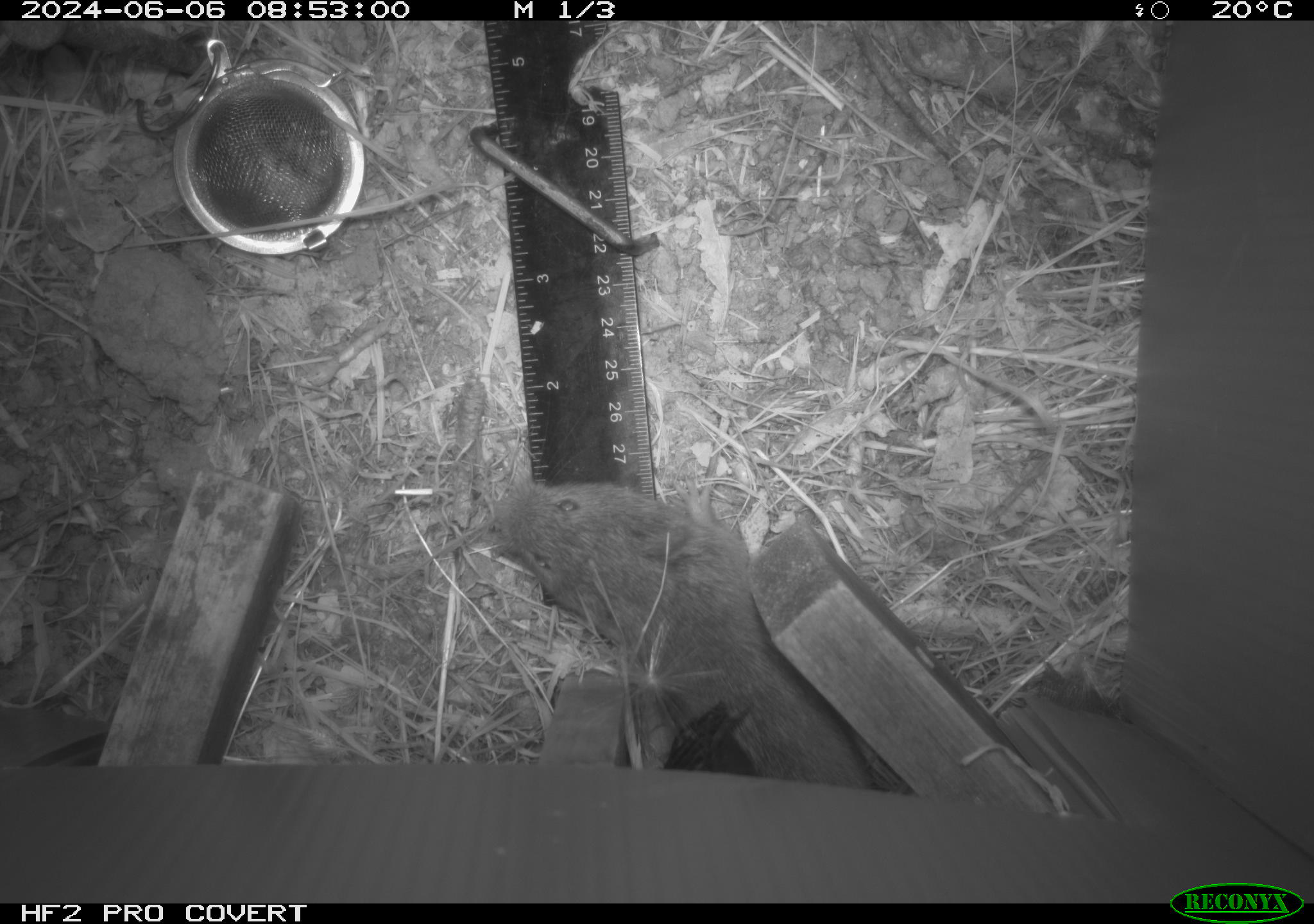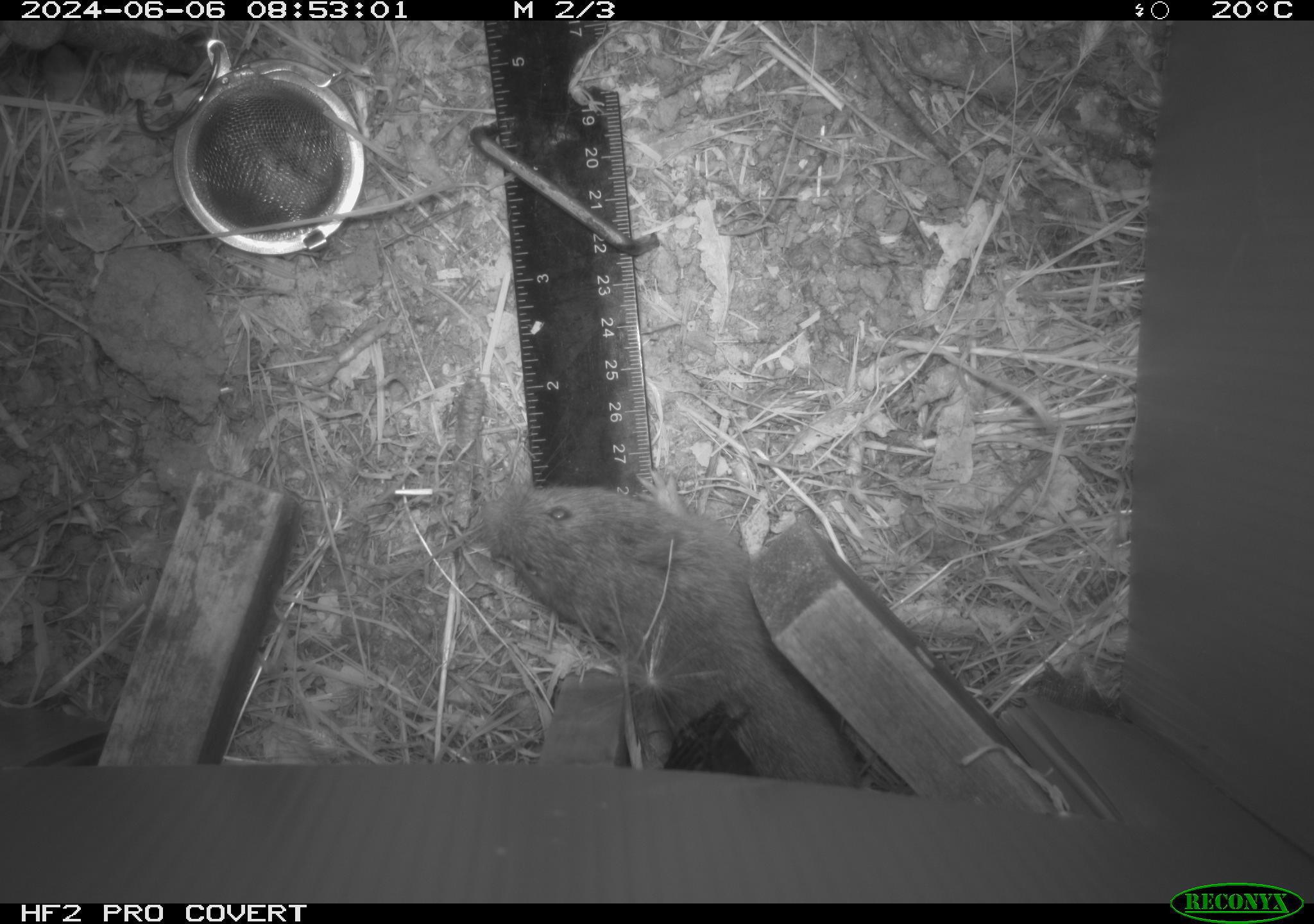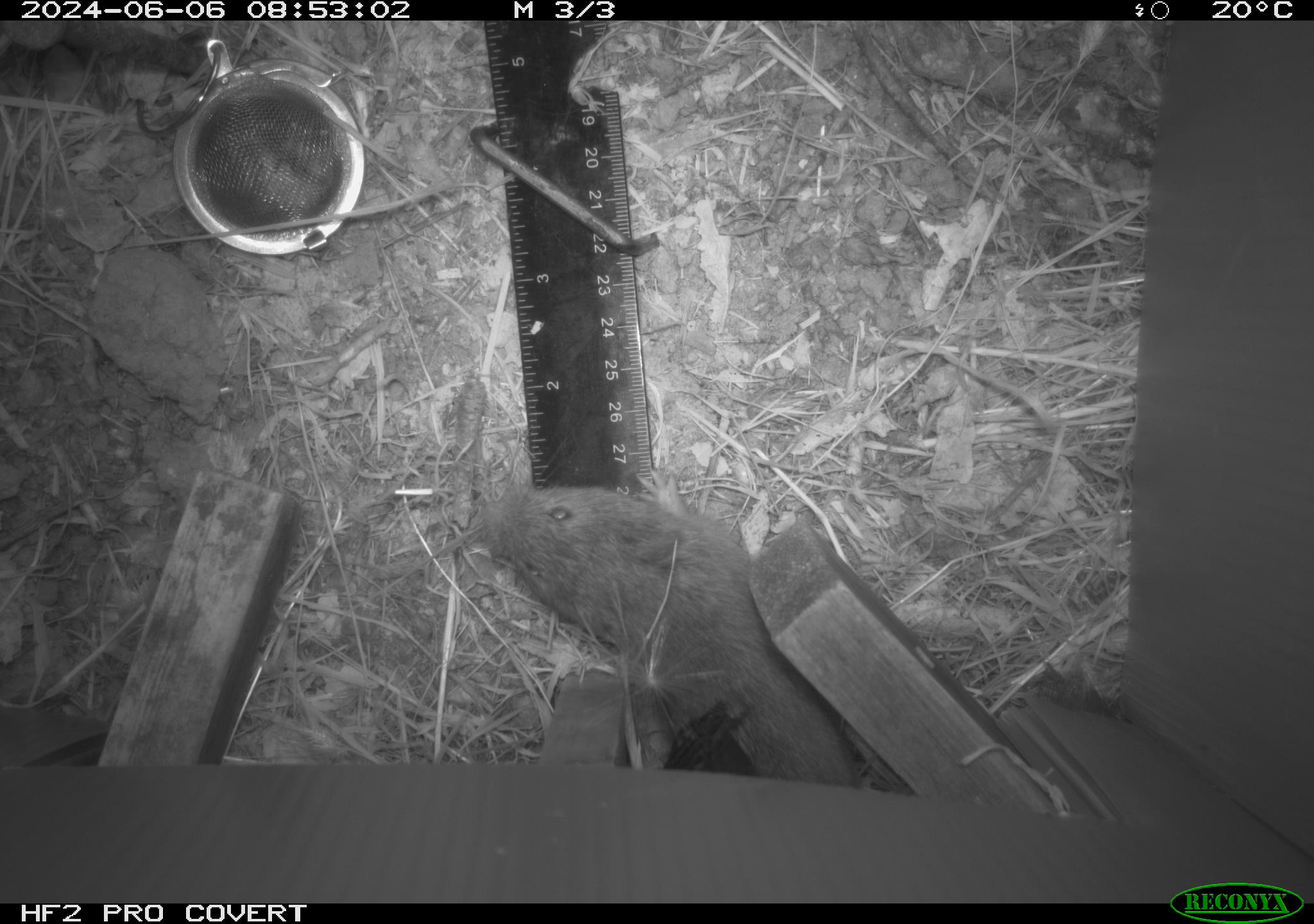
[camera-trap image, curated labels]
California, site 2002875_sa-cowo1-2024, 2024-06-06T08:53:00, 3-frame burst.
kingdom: Animalia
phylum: Chordata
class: Mammalia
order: Rodentia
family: Cricetidae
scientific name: Arvicolinae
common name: voles, lemmings, and muskrats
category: arvicolinae subfamily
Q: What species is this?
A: Arvicolinae subfamily (voles, lemmings, and muskrats) (Arvicolinae).